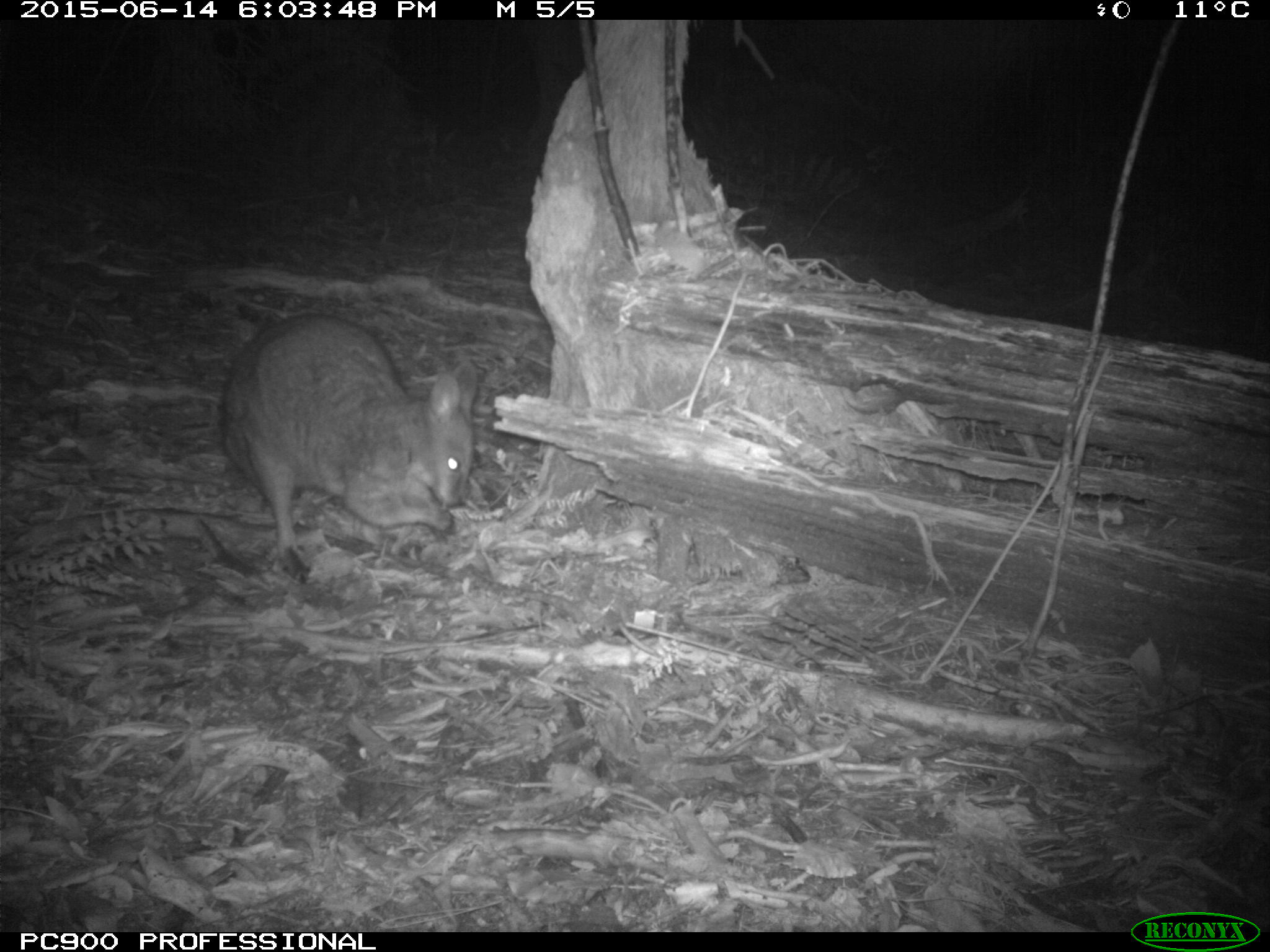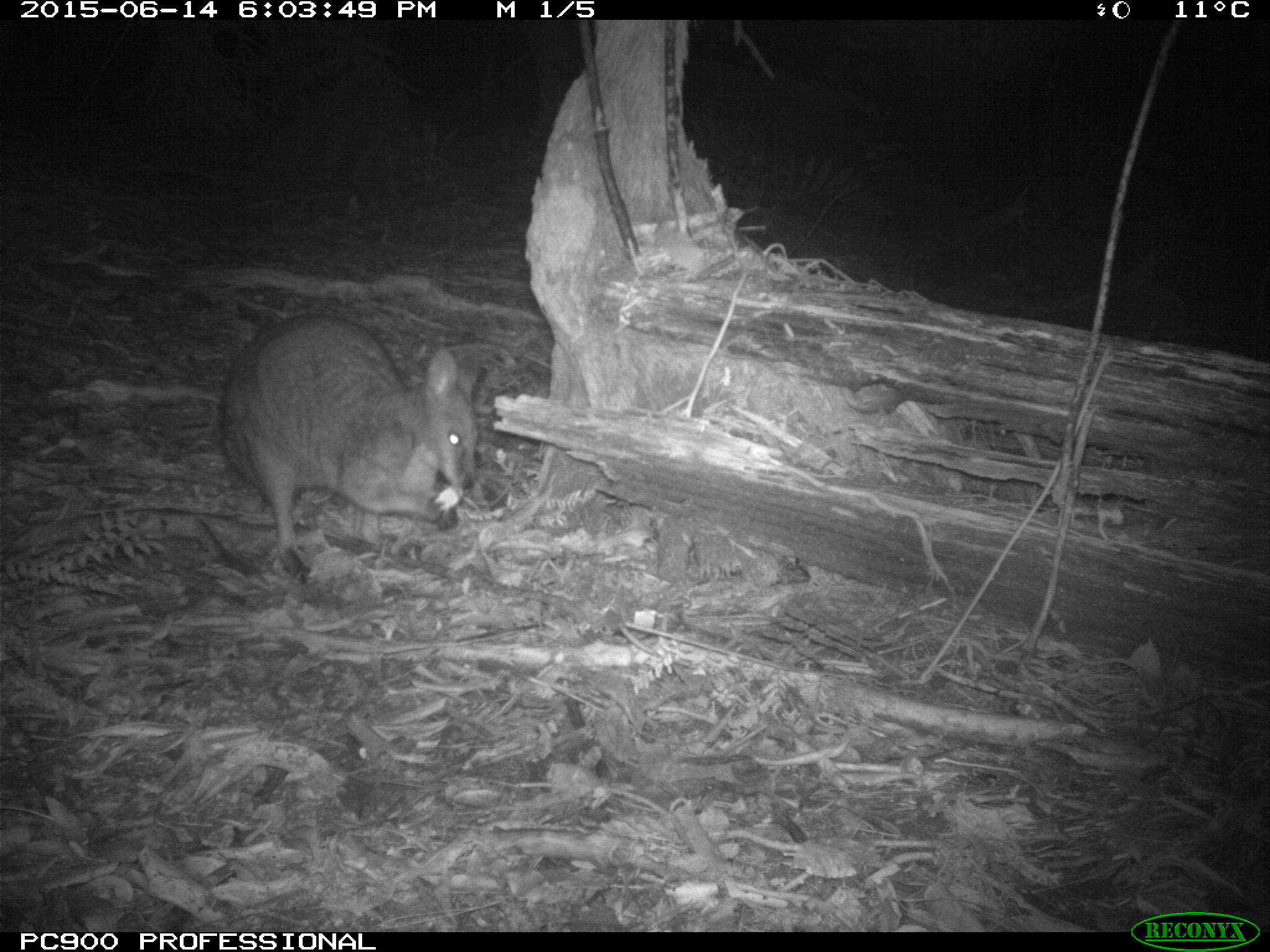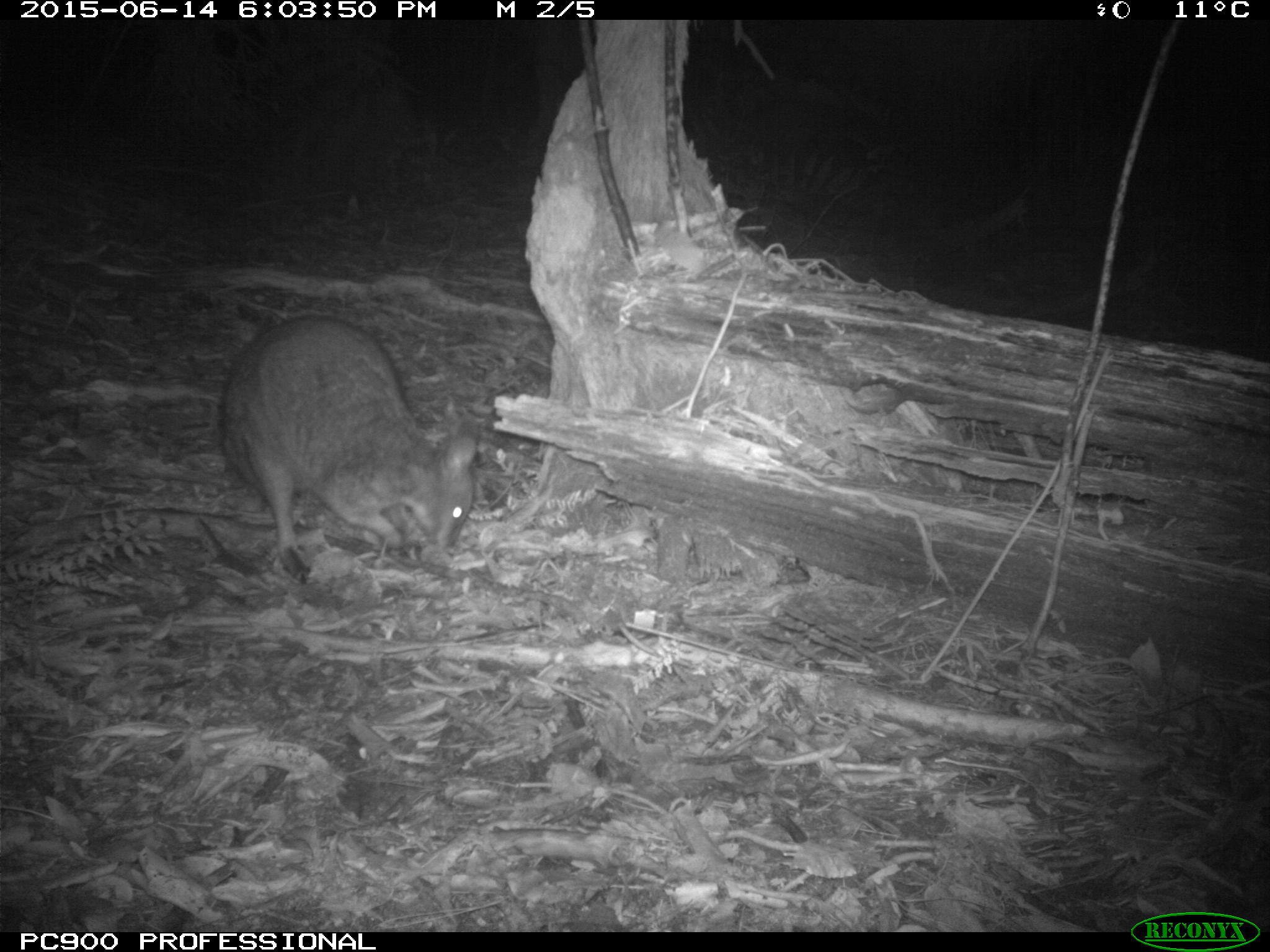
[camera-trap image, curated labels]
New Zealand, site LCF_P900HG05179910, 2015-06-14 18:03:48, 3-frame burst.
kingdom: Animalia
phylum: Chordata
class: Mammalia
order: Diprotodontia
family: Macropodidae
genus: Notamacropus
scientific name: Notamacropus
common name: wallaby